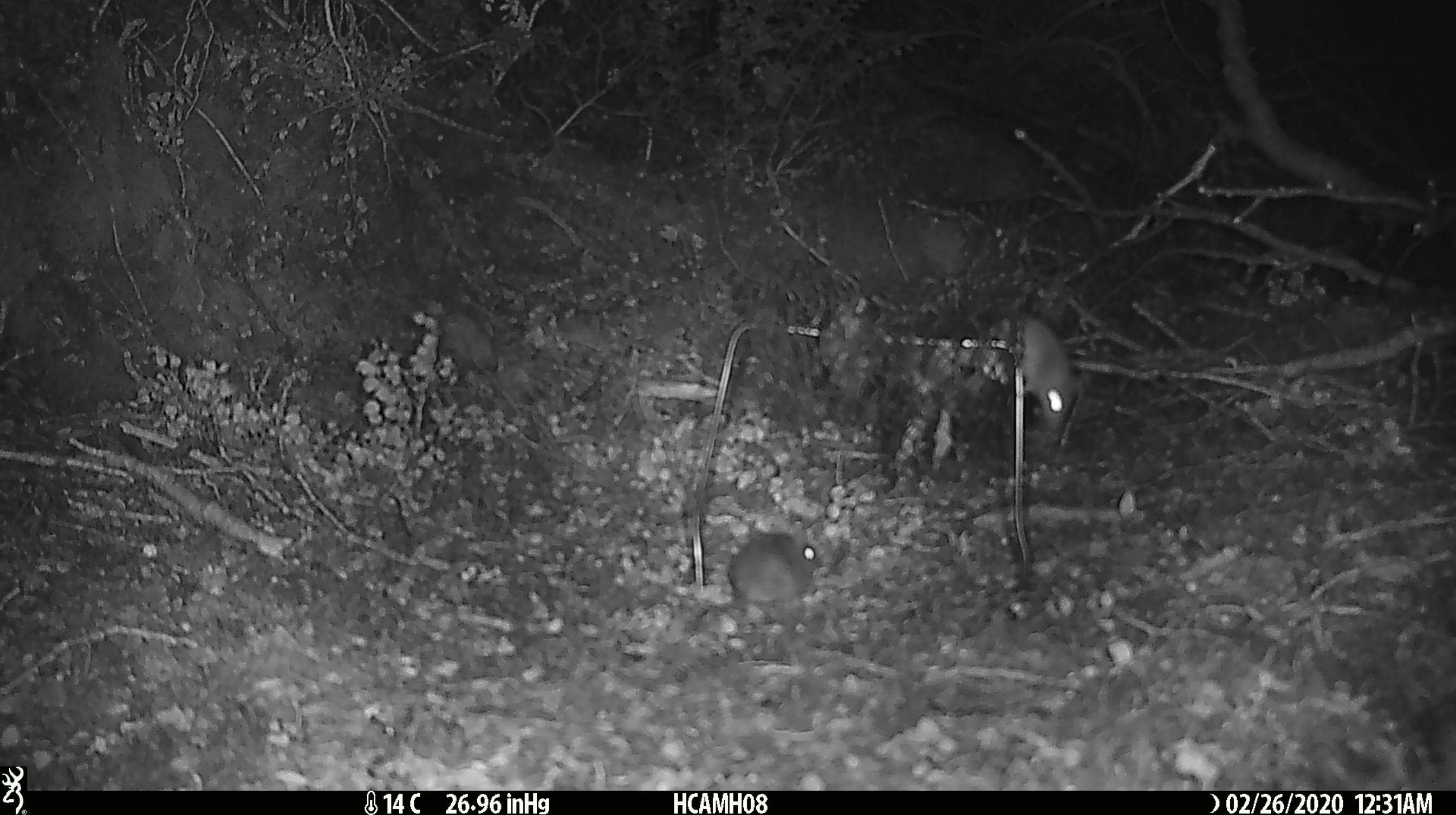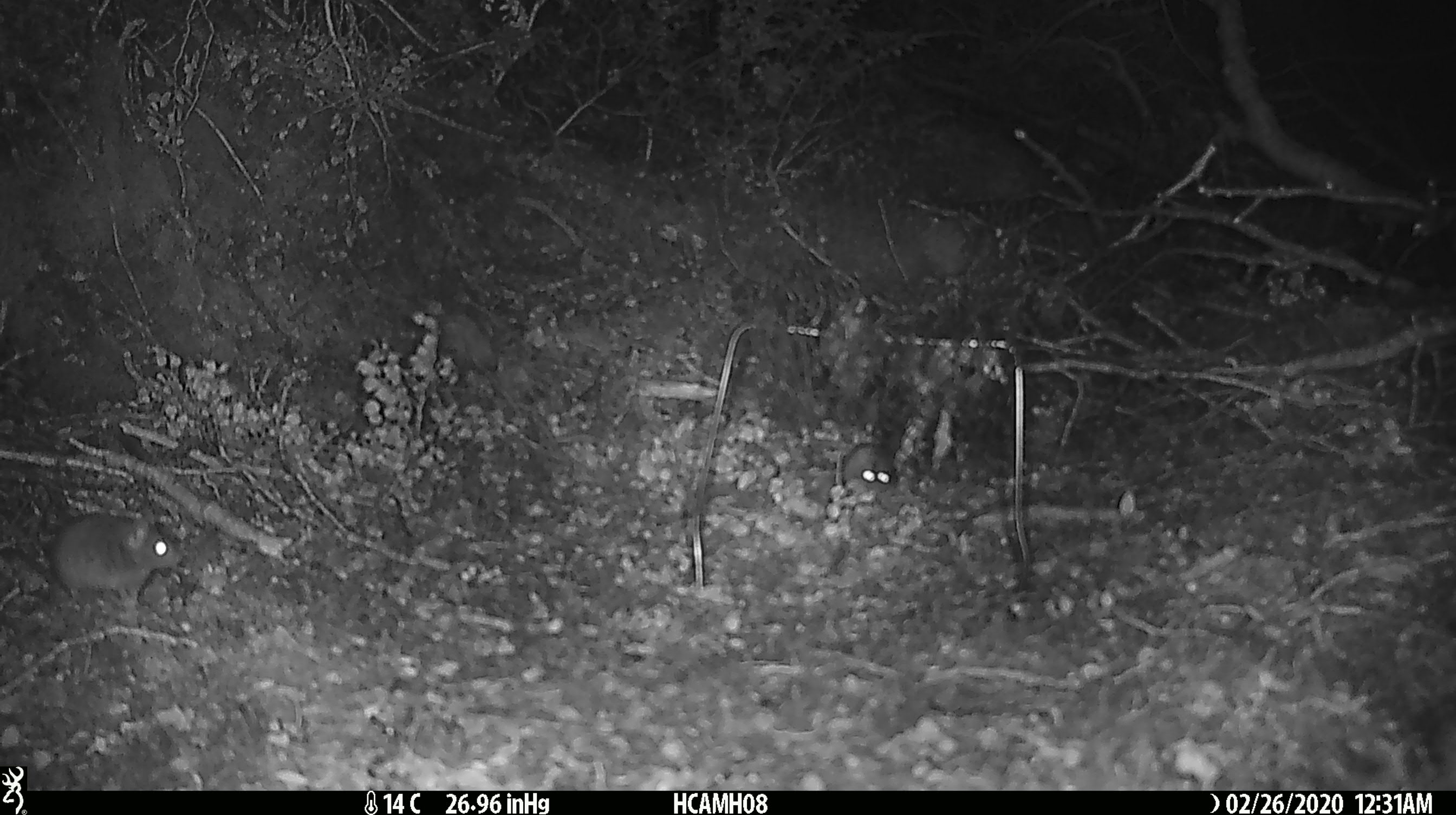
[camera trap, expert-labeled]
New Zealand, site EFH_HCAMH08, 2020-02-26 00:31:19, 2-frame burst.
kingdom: Animalia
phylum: Chordata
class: Mammalia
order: Rodentia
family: Muridae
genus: Mus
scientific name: Mus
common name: mouse